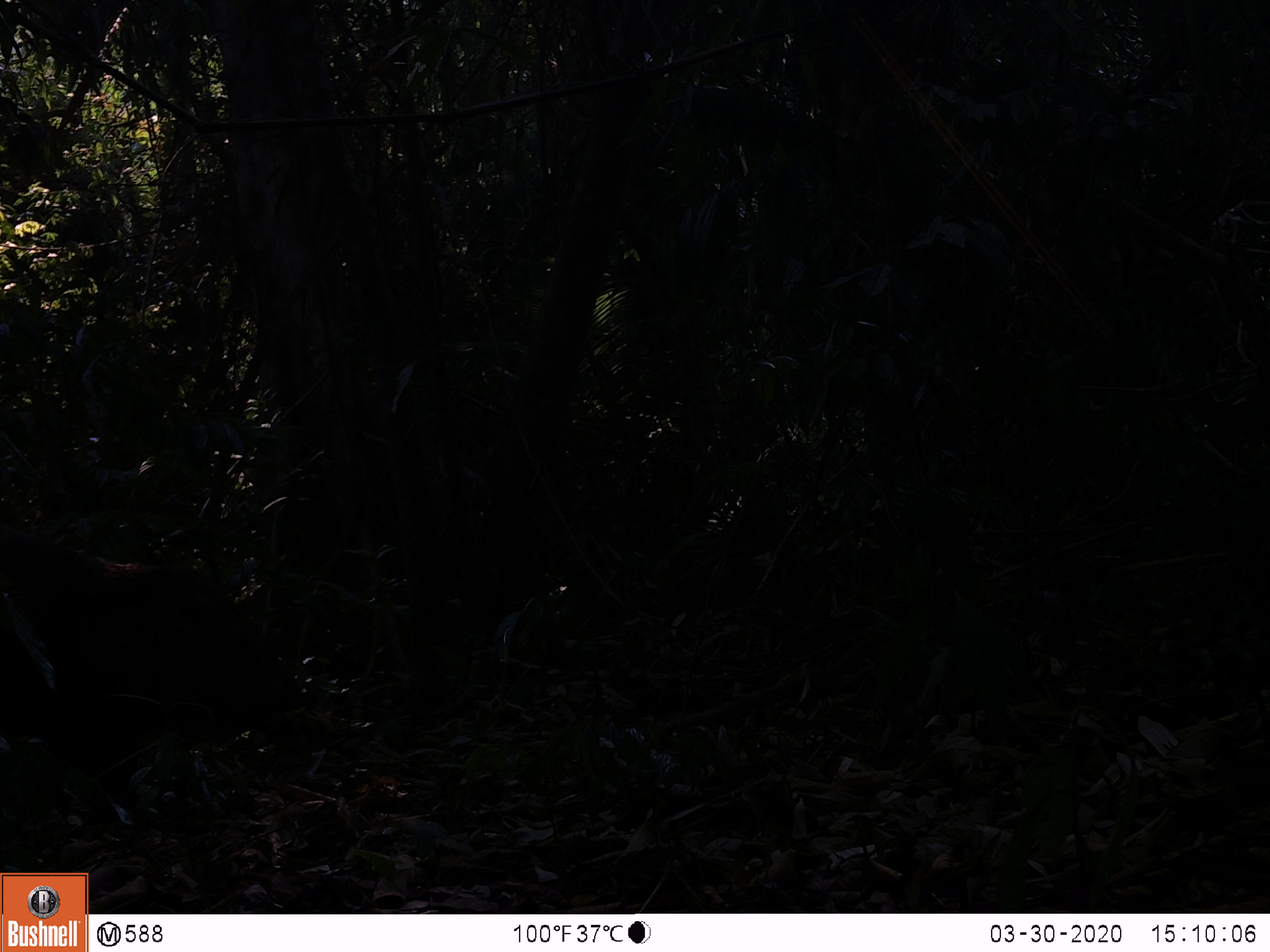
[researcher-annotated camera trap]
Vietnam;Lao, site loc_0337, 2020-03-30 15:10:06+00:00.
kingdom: Animalia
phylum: Chordata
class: Mammalia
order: Artiodactyla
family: Suidae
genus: Sus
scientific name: Sus scrofa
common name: eurasian wild pig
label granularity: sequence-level